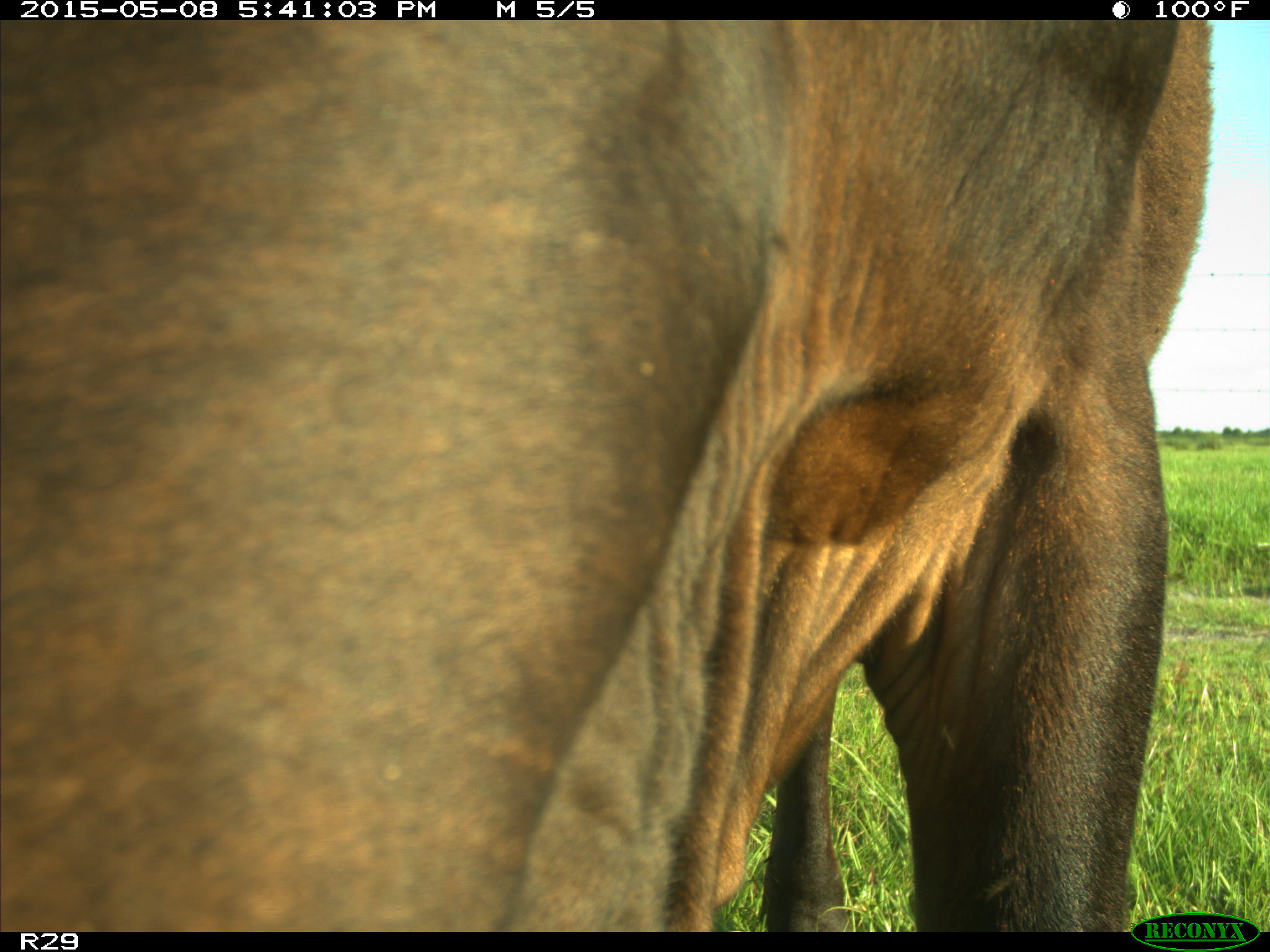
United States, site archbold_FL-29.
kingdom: Animalia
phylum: Chordata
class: Mammalia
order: Artiodactyla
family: Bovidae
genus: Bos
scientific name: Bos taurus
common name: domestic cow